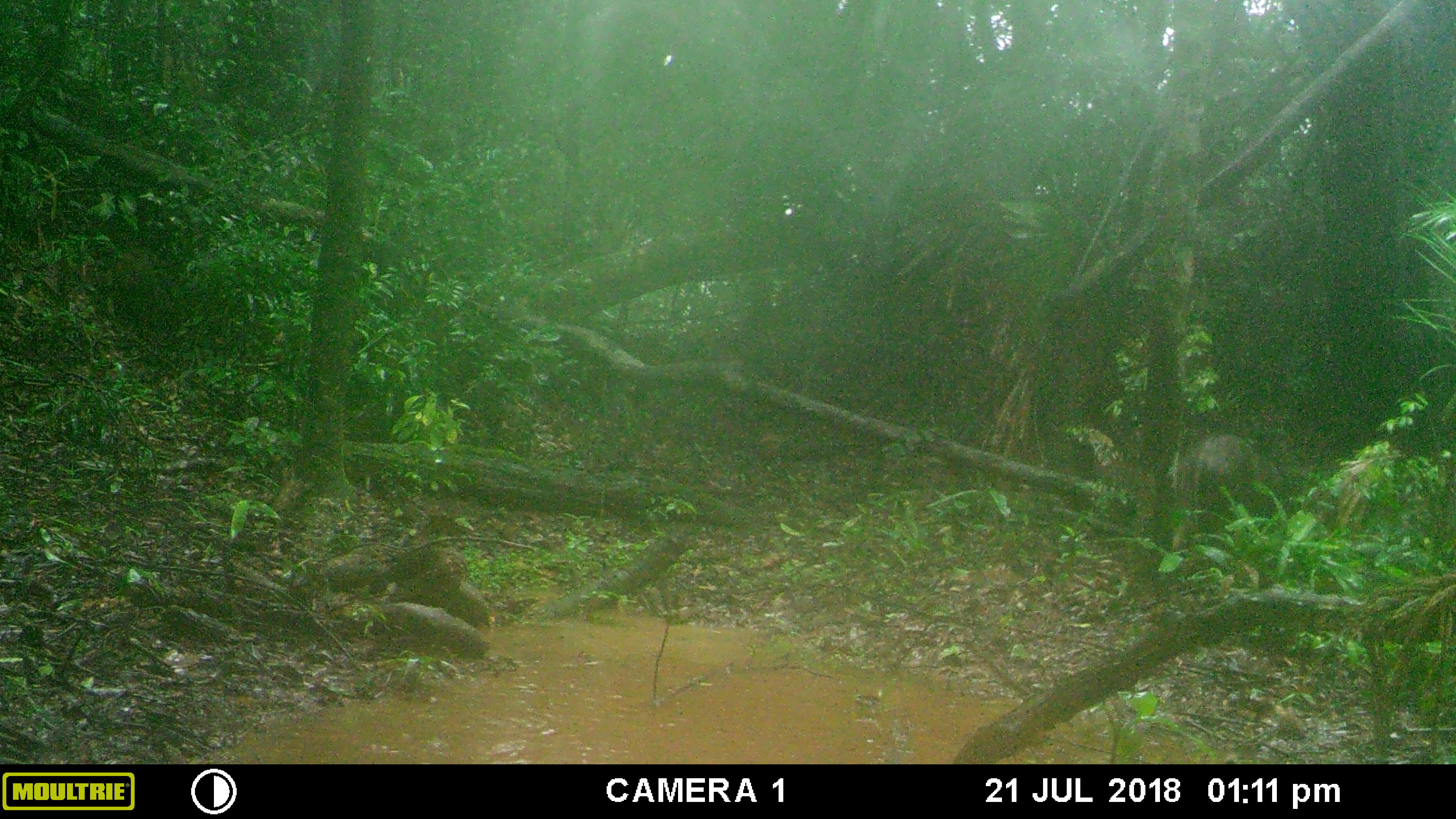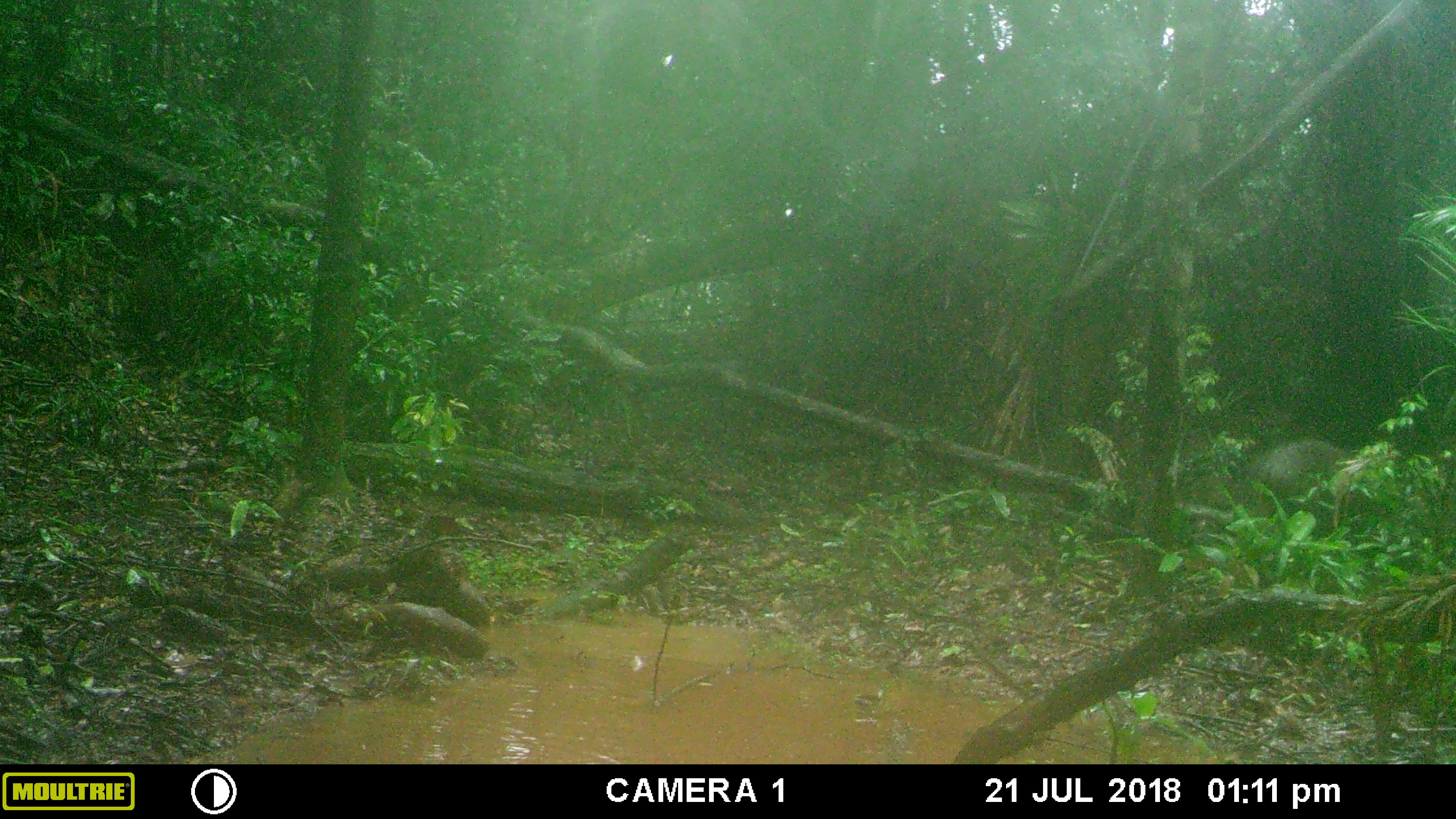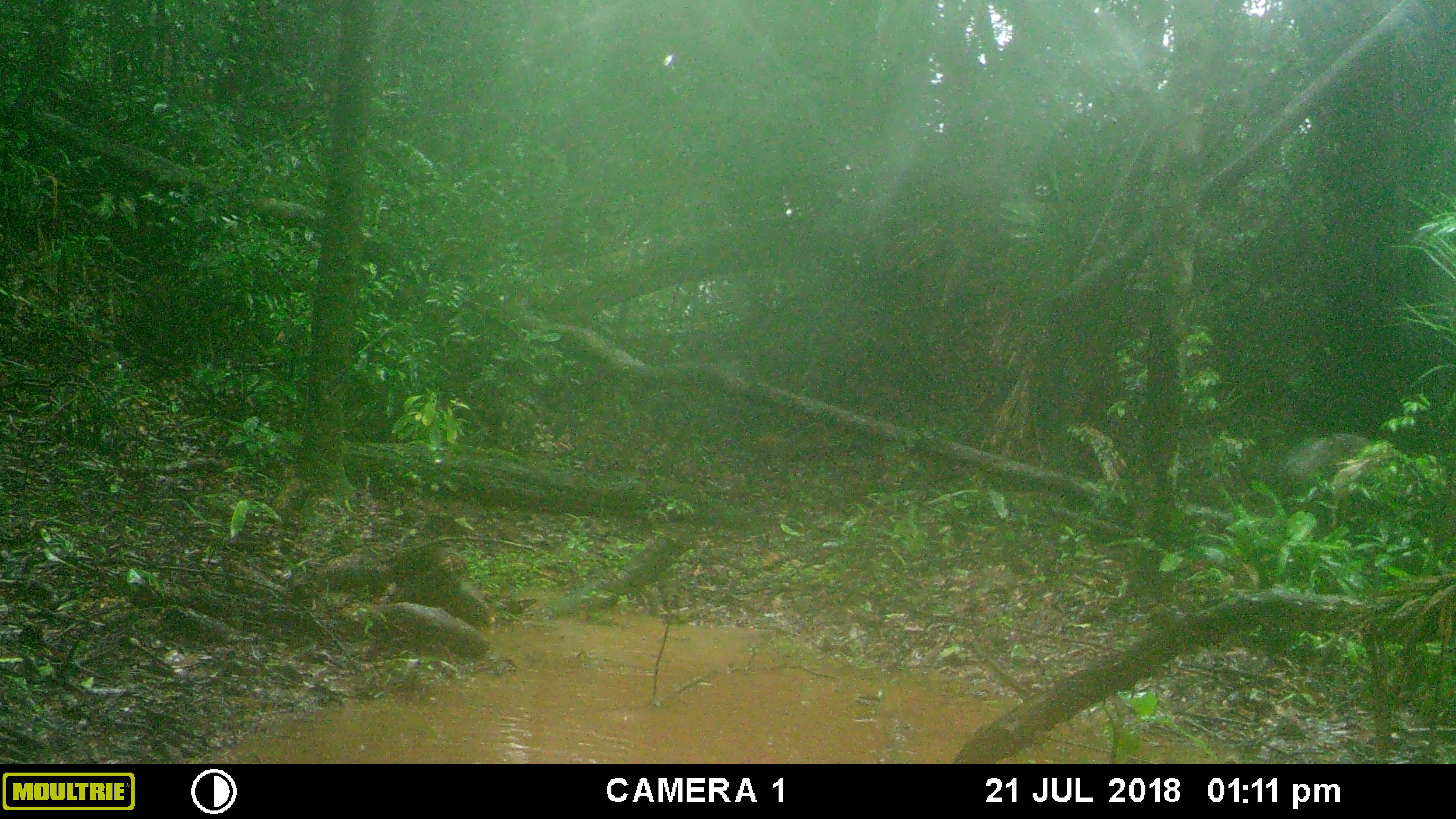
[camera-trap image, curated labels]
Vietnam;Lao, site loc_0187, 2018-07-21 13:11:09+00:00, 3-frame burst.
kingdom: Animalia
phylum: Chordata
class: Mammalia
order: Artiodactyla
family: Suidae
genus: Sus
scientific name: Sus scrofa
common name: eurasian wild pig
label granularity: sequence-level